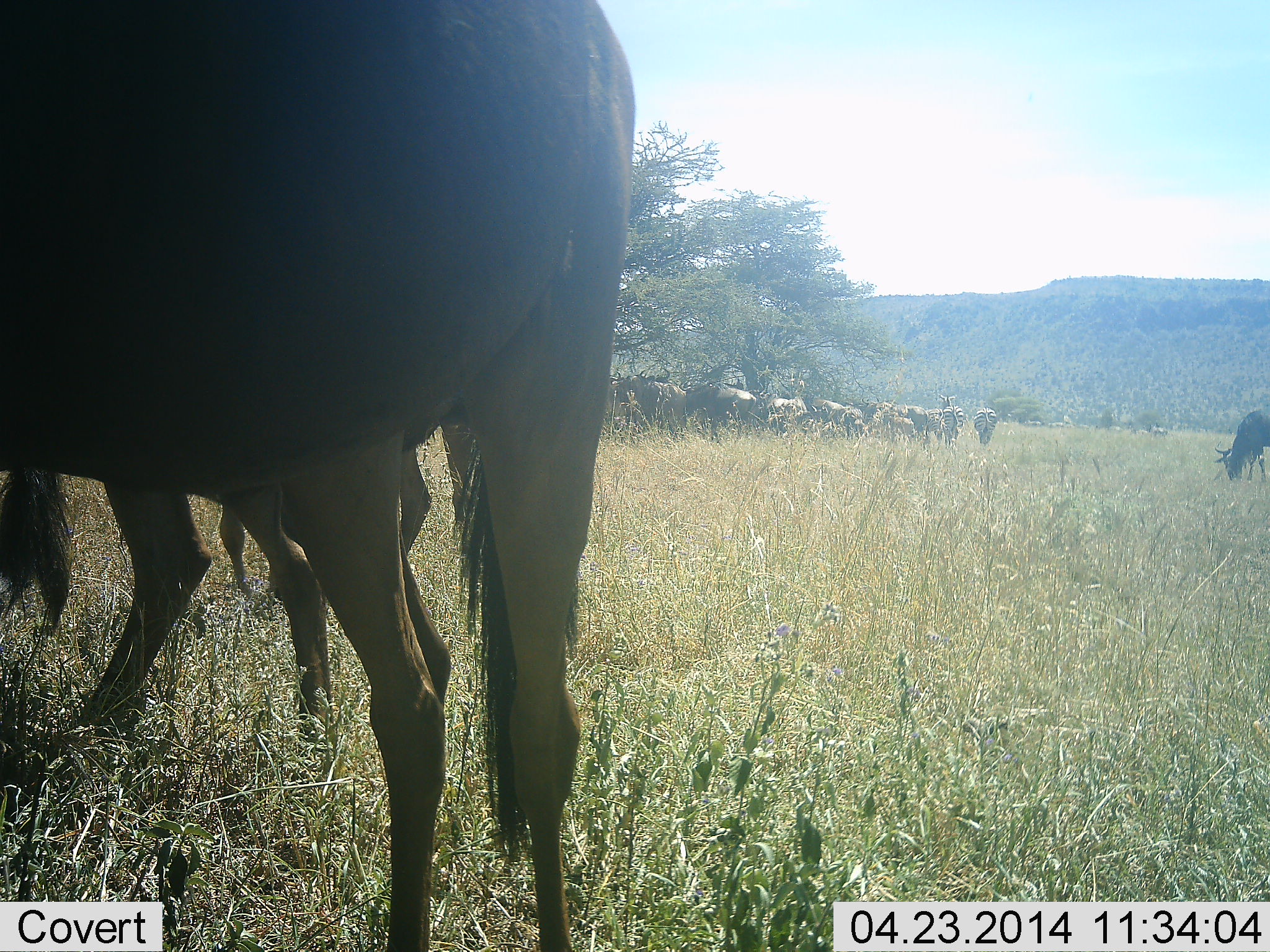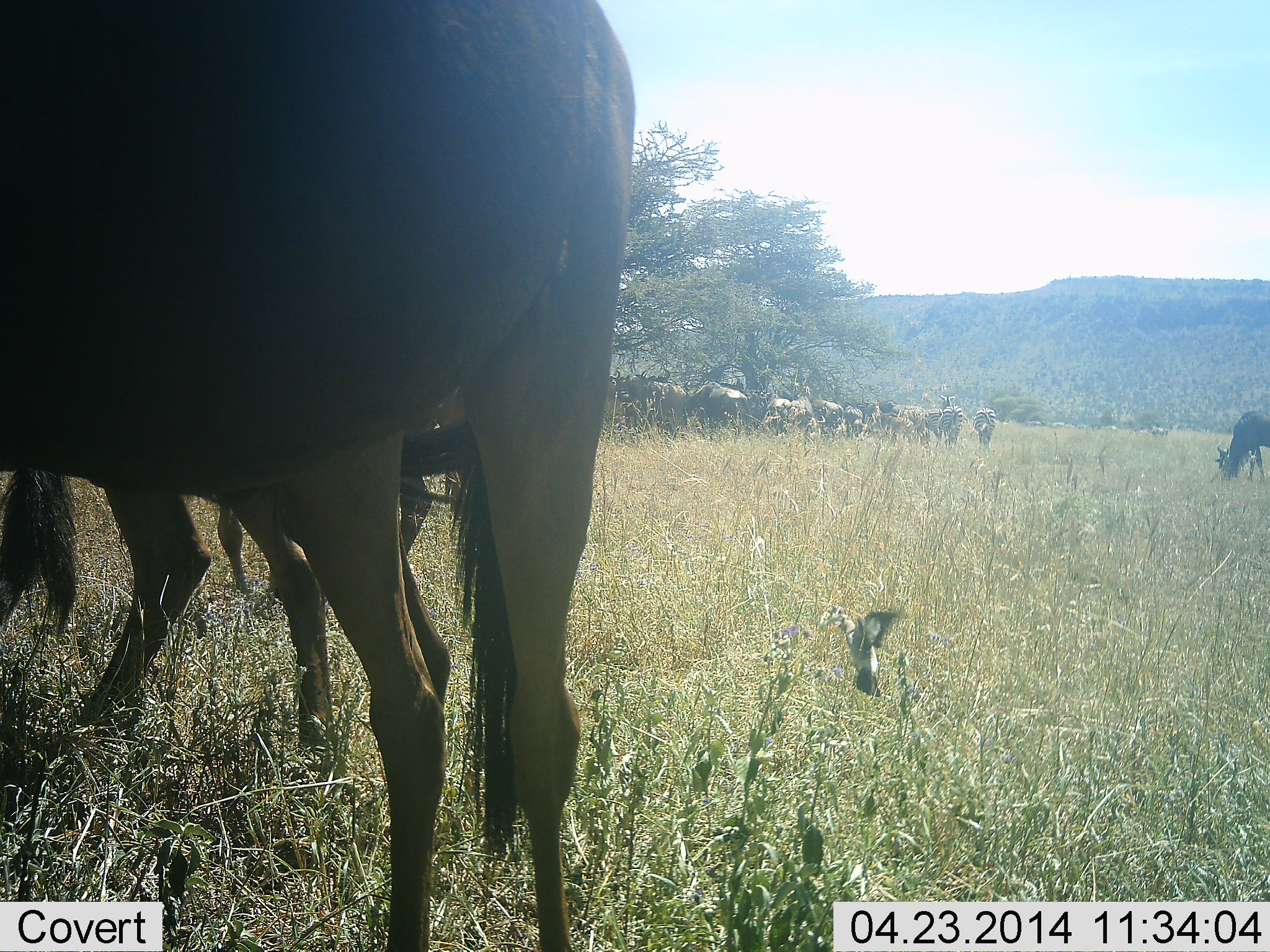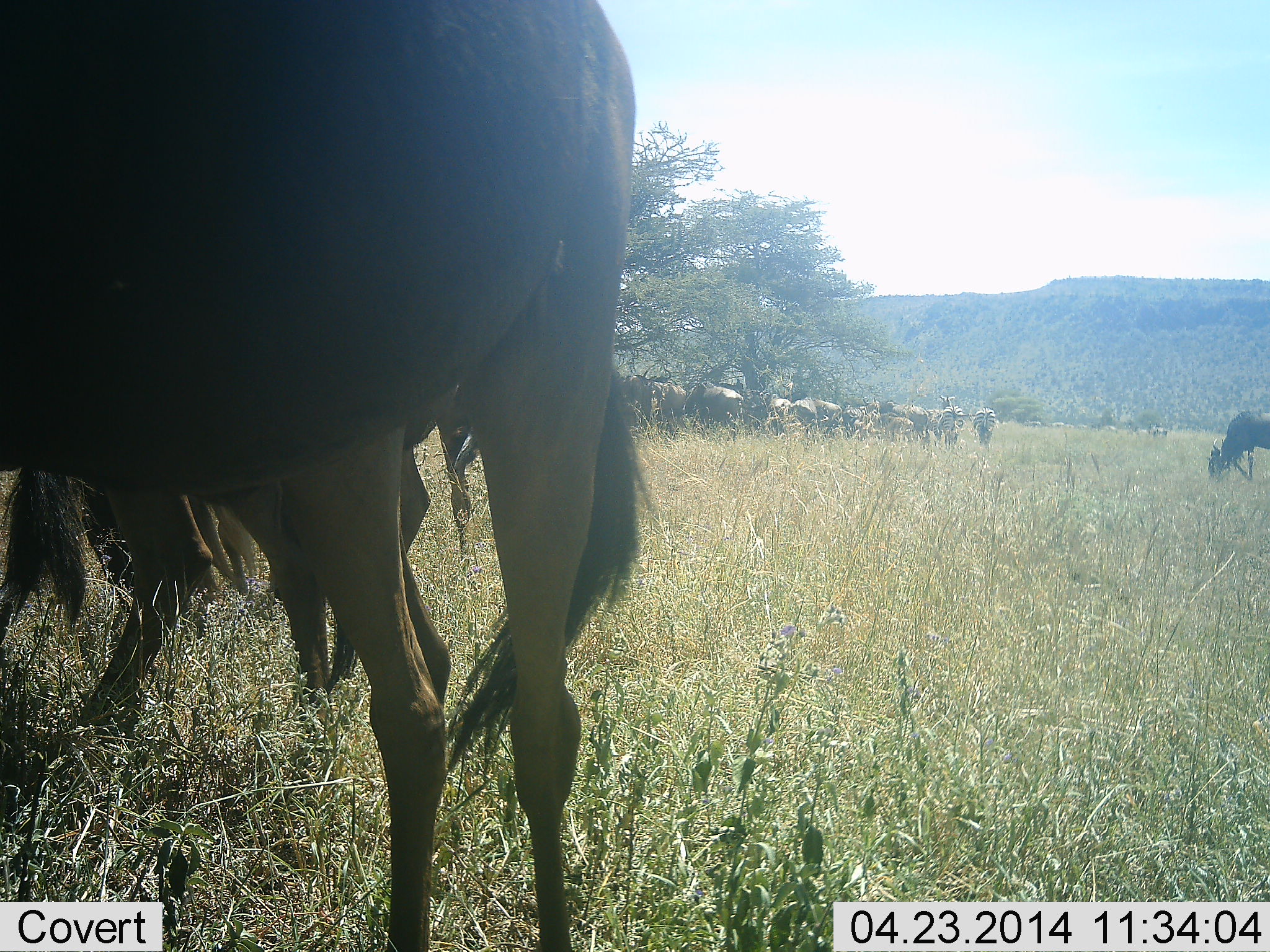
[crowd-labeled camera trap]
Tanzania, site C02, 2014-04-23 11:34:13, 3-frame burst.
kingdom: Animalia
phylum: Chordata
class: Aves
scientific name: Aves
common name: bird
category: otherbird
Otherbird (bird) (Aves), count 1. Behavior (volunteer vote fractions): standing 0%, resting 0%, moving 91%, interacting 0%. Young present (vote fraction): 0%. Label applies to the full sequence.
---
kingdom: Animalia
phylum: Chordata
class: Mammalia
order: Artiodactyla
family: Bovidae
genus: Connochaetes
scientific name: Connochaetes taurinus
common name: blue wildebeest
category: wildebeest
Wildebeest (blue wildebeest) (Connochaetes taurinus), count 11-50. Behavior (volunteer vote fractions): standing 60%, resting 25%, moving 10%, interacting 0%. Young present (vote fraction): 0%. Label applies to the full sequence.